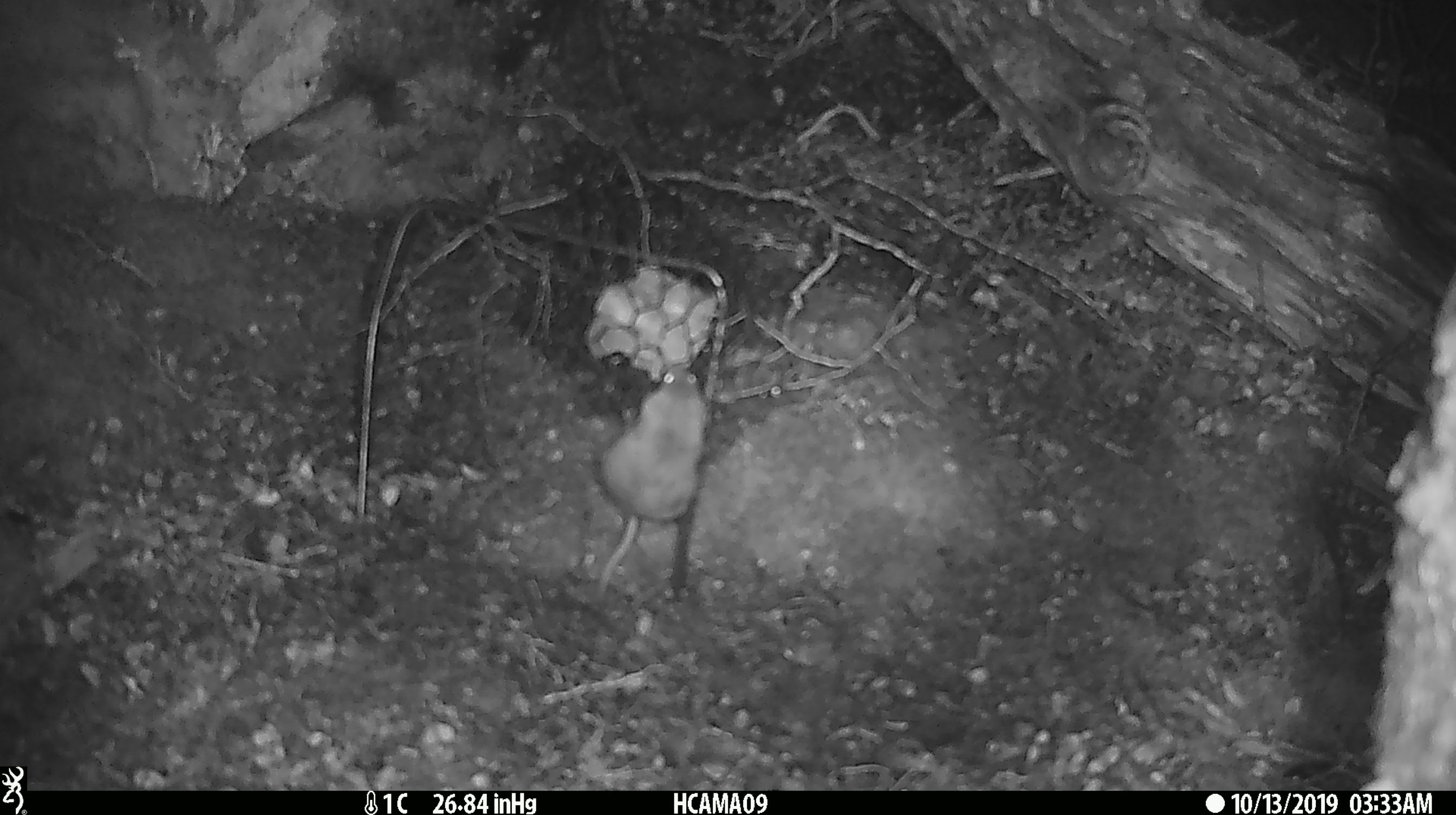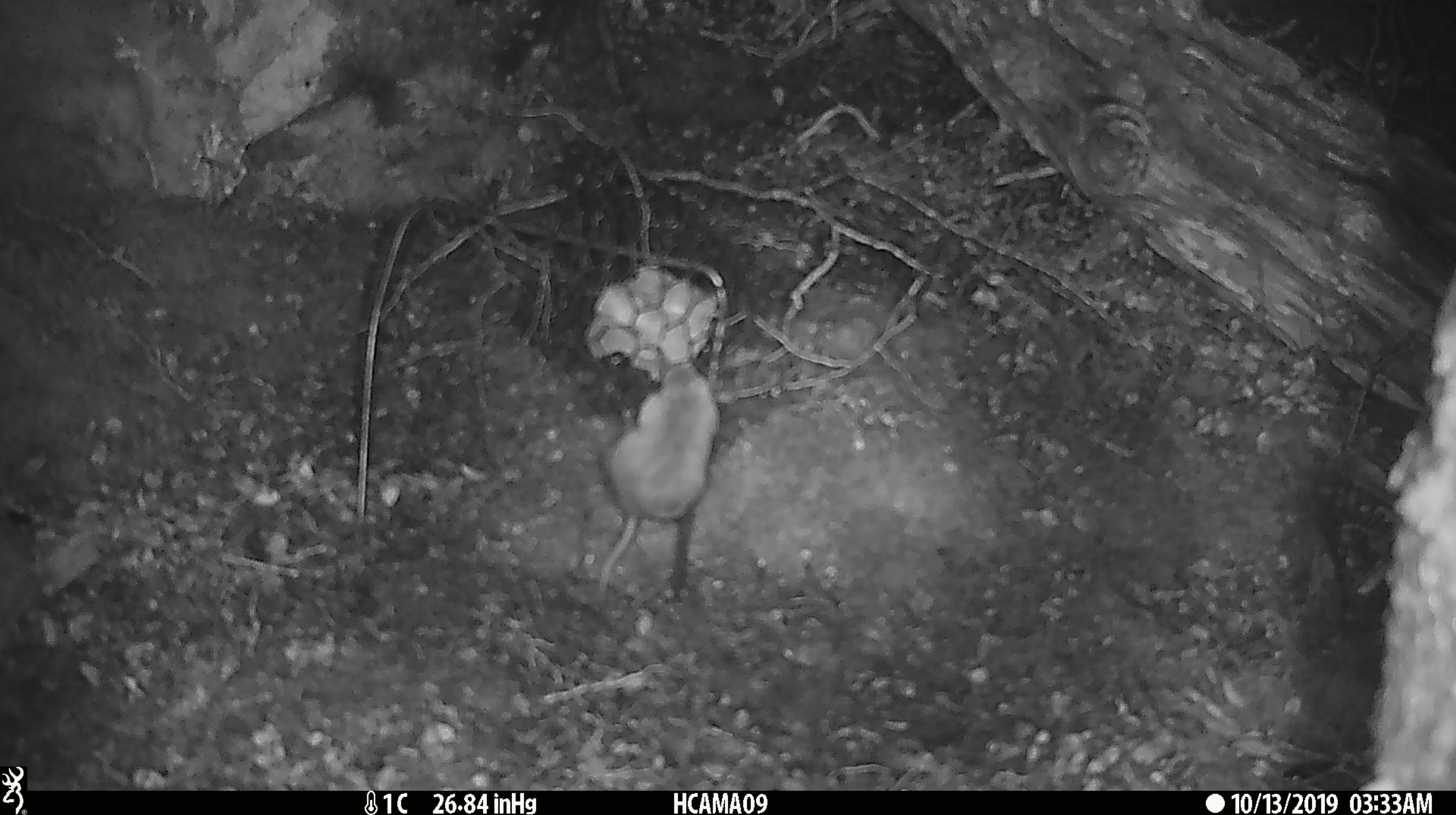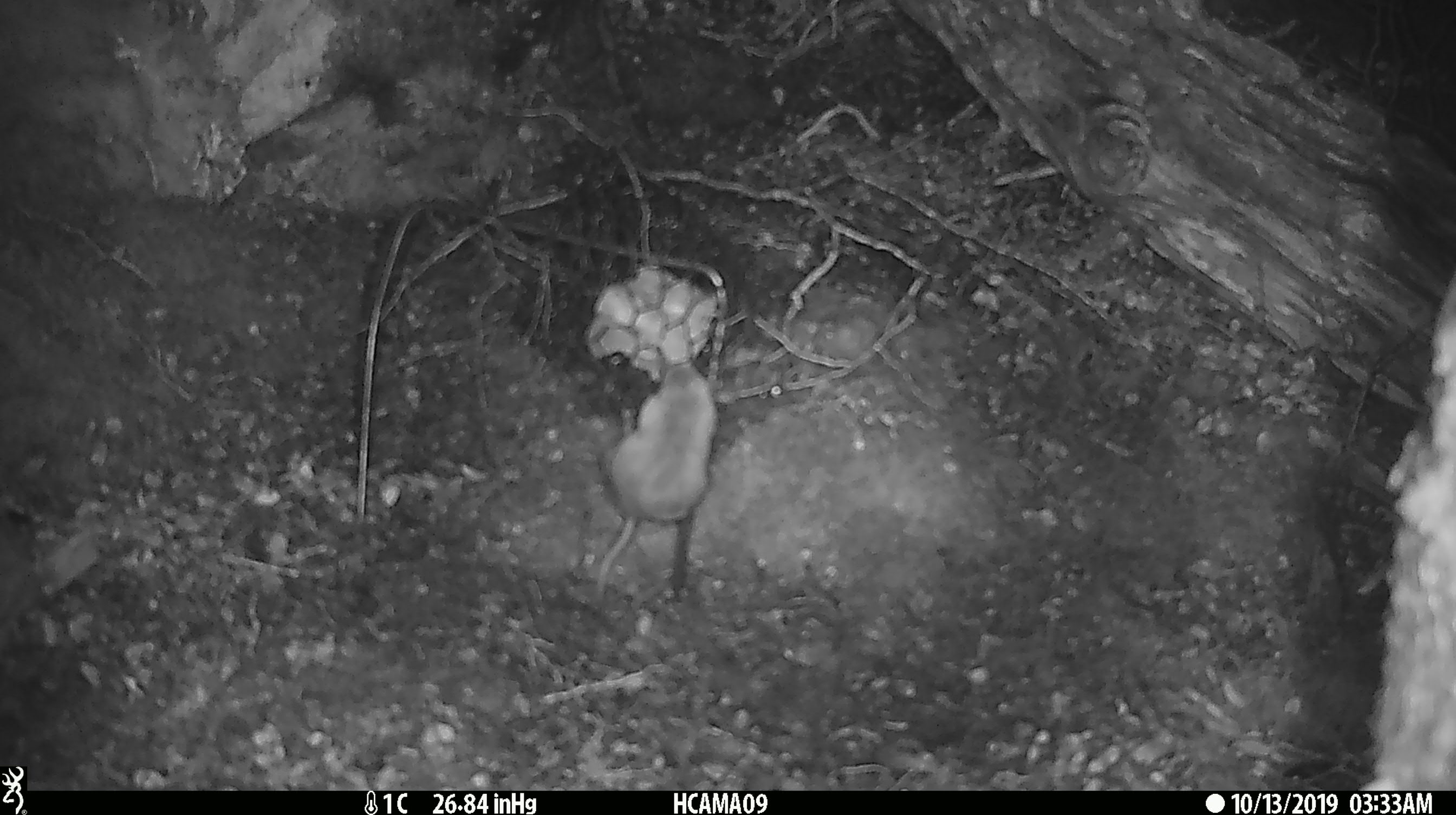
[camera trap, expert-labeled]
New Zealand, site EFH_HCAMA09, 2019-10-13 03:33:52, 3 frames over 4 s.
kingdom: Animalia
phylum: Chordata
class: Mammalia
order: Rodentia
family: Muridae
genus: Mus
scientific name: Mus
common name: mouse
Mouse (Mus).